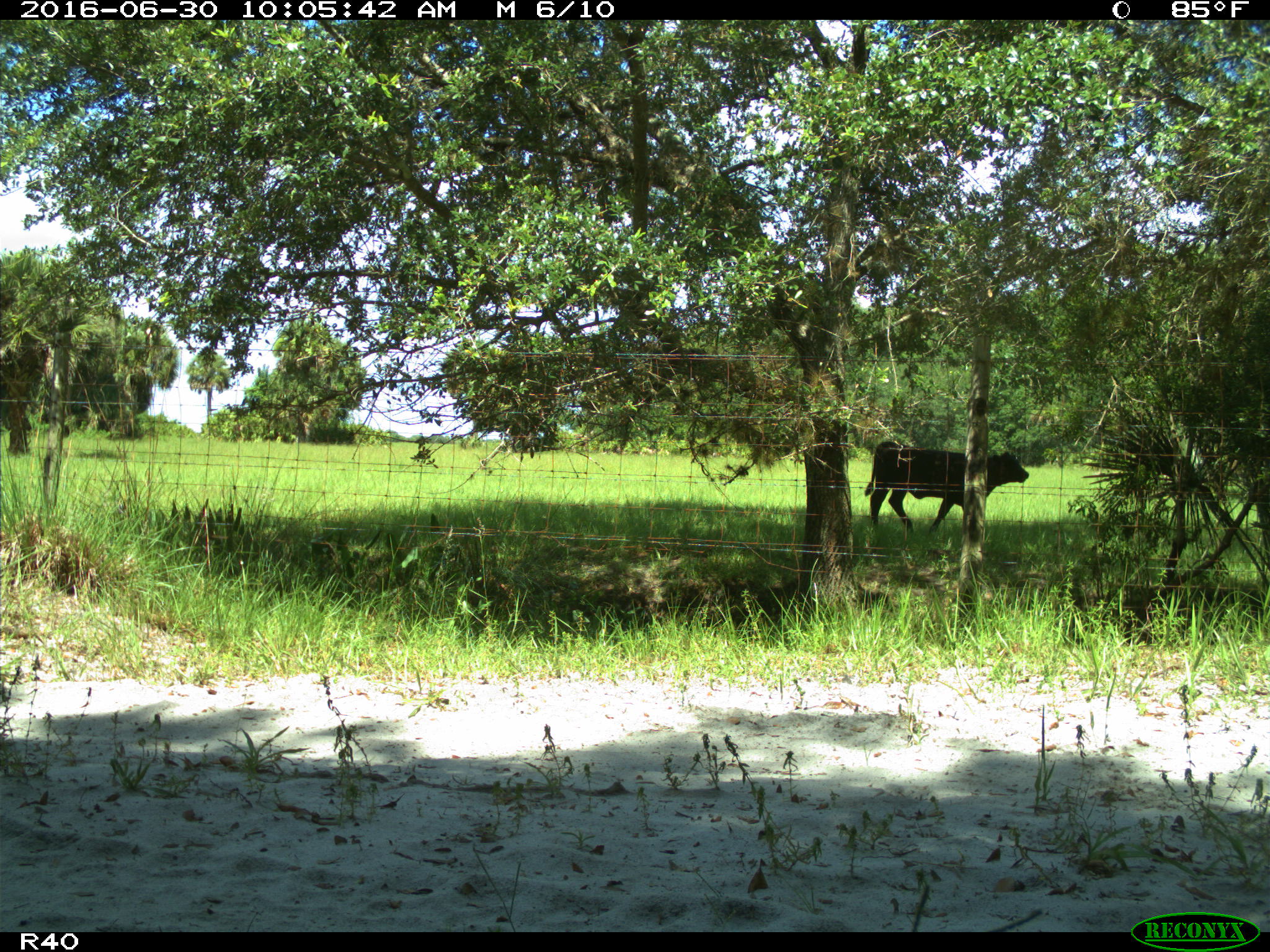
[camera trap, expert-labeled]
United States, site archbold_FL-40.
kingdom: Animalia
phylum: Chordata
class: Mammalia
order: Artiodactyla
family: Bovidae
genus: Bos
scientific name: Bos taurus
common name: domestic cow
Bos taurus (domestic cow).